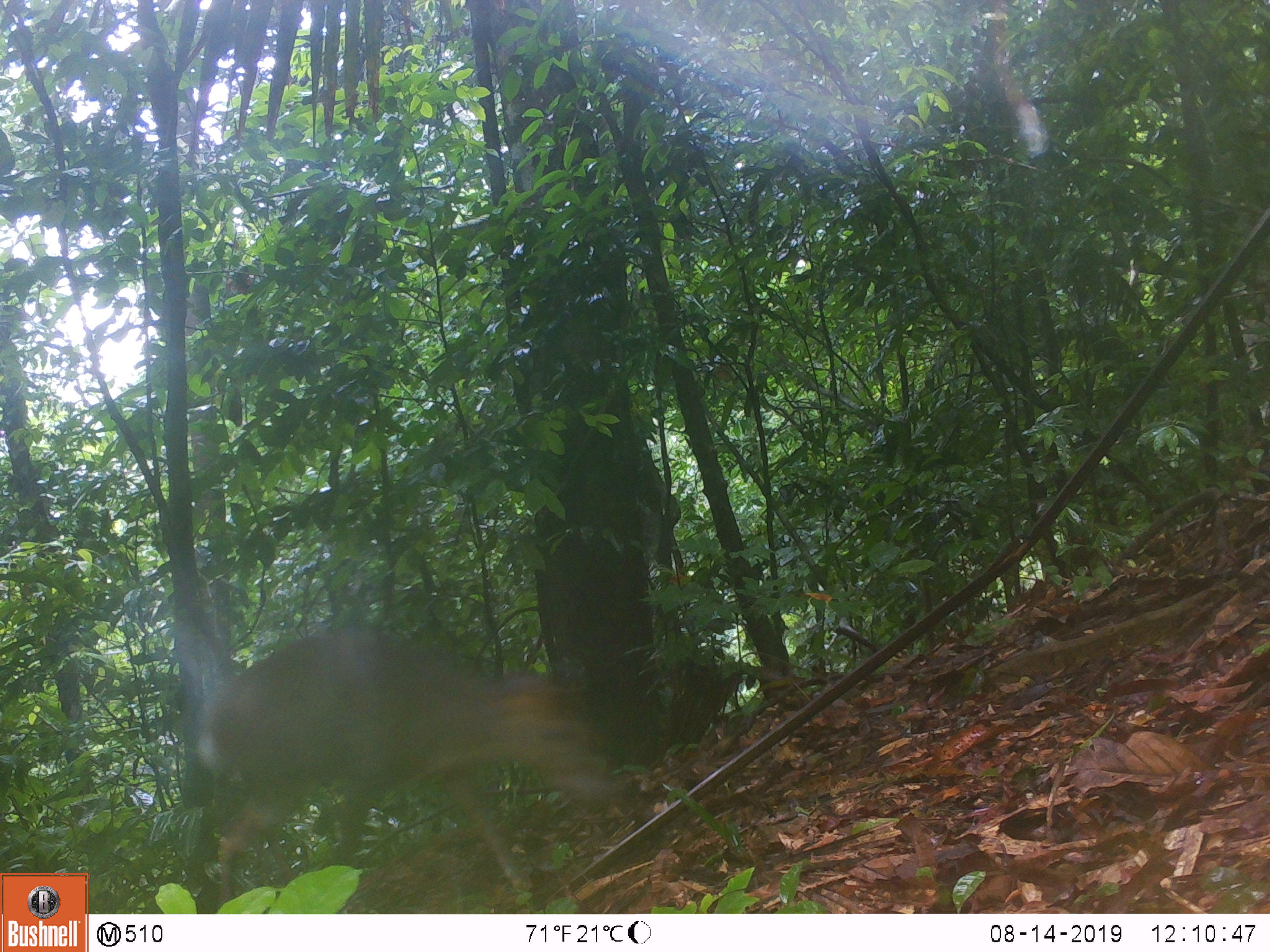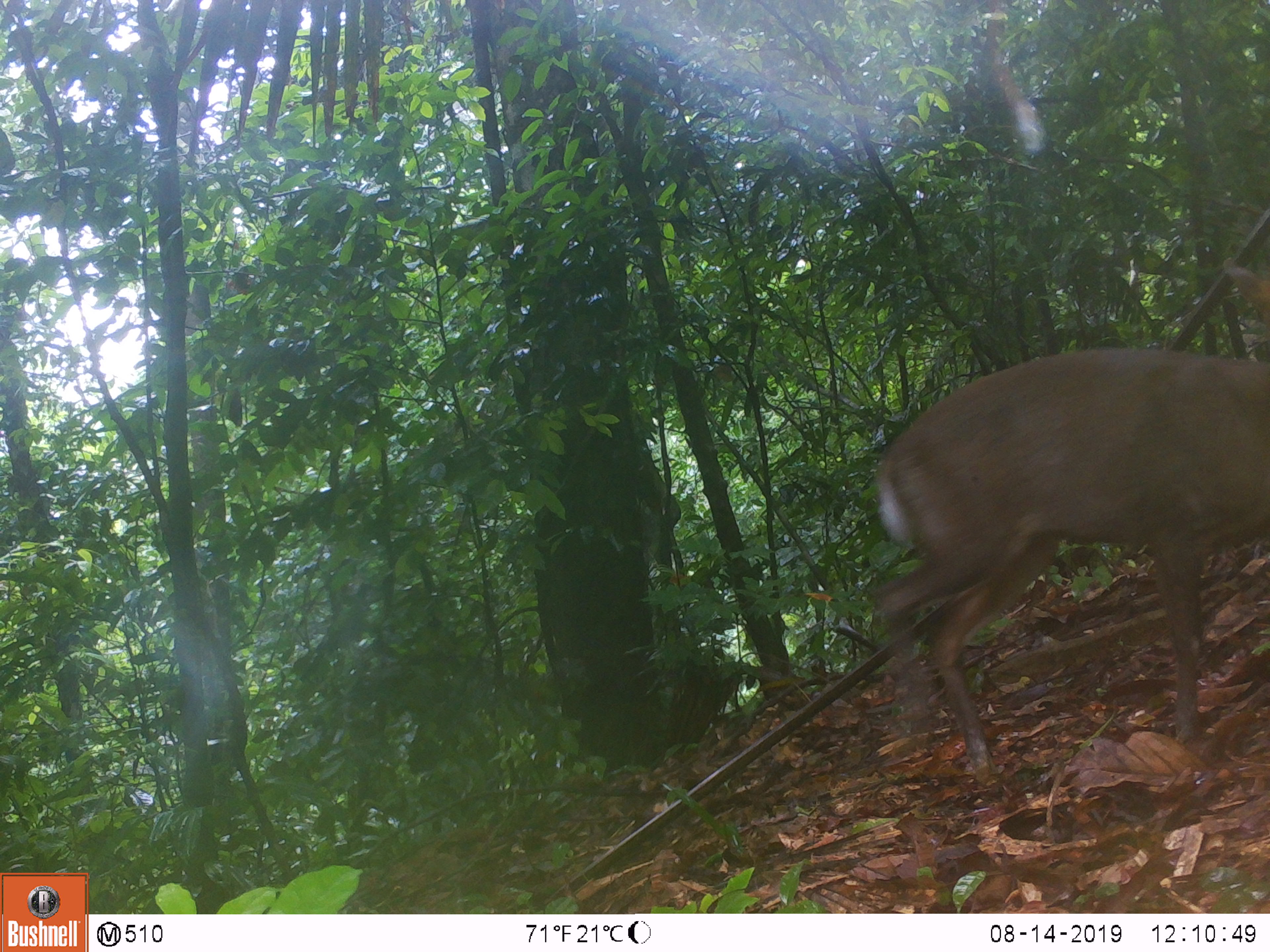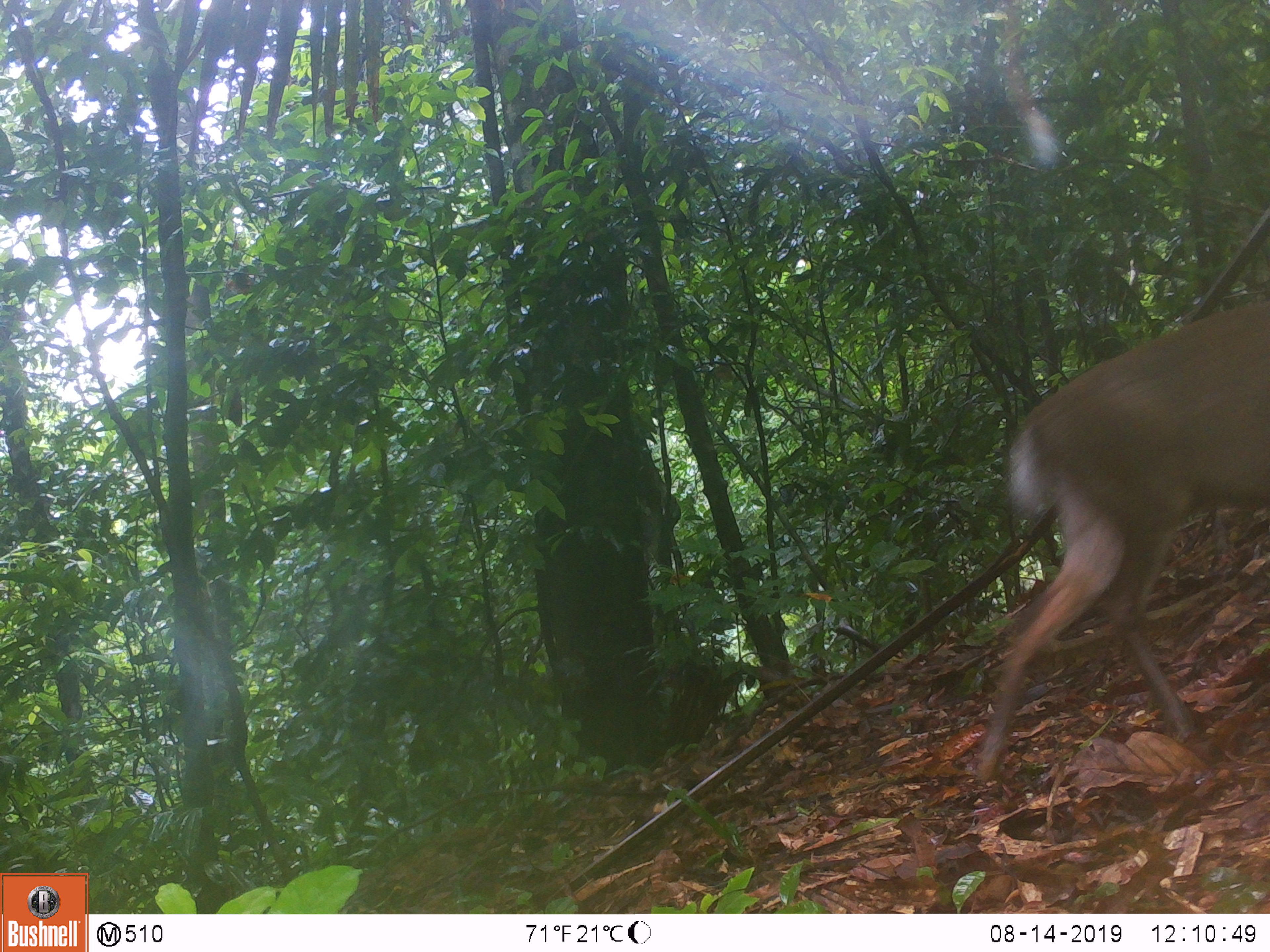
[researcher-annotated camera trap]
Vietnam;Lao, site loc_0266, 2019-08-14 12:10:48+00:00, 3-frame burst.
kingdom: Animalia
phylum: Chordata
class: Mammalia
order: Artiodactyla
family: Cervidae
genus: Muntiacus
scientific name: Muntiacus rooseveltorum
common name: roosevelt's muntjac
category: roosevelts muntjac group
Roosevelts muntjac group (roosevelt's muntjac) (Muntiacus rooseveltorum). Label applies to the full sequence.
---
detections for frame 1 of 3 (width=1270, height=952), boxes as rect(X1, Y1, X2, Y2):
roosevelts muntjac group: rect(197, 630, 620, 905)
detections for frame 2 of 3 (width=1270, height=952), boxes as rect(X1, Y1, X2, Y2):
roosevelts muntjac group: rect(877, 257, 1270, 783)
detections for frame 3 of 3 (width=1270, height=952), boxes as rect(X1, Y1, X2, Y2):
roosevelts muntjac group: rect(974, 298, 1267, 783)